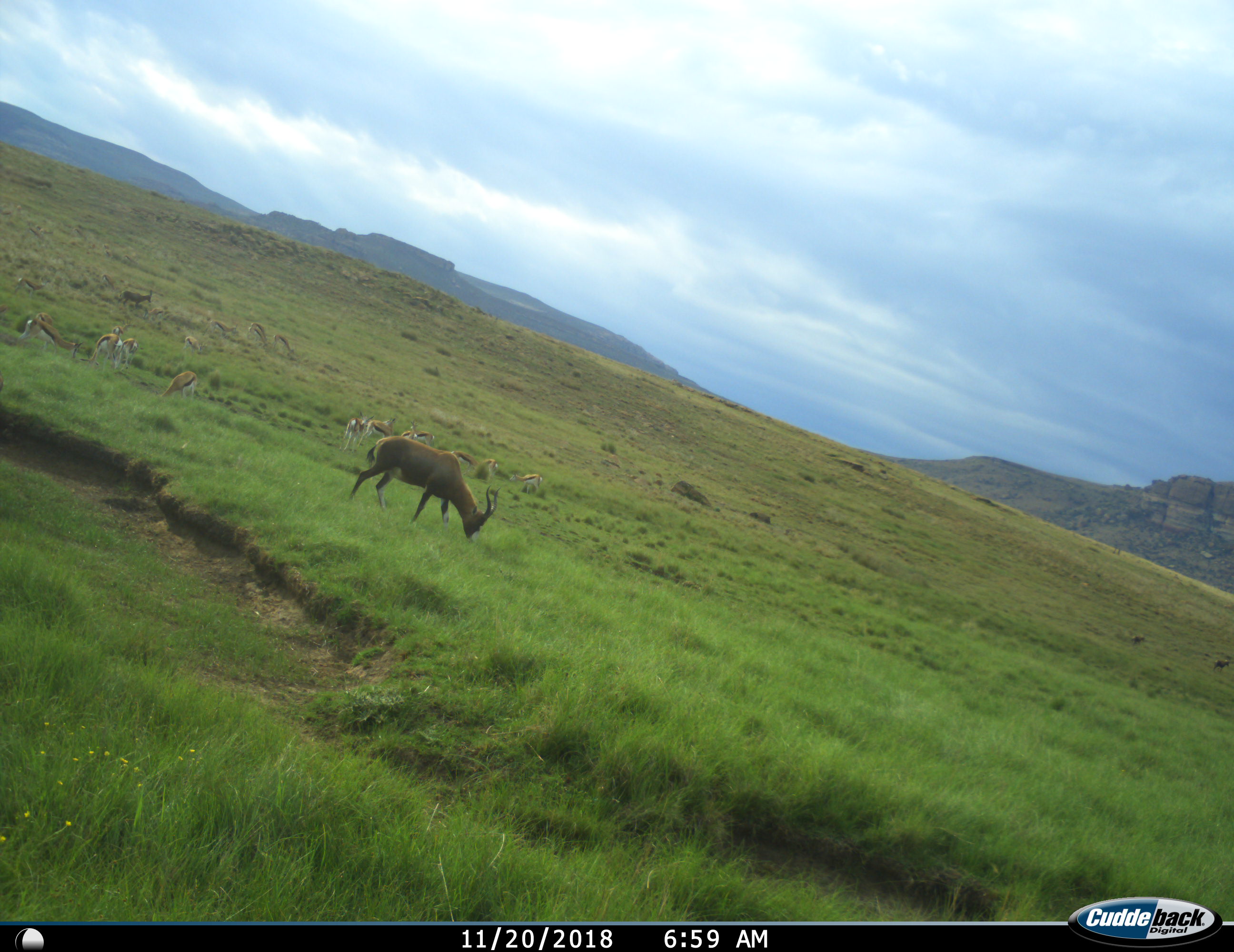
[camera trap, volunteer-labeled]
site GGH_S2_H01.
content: unidentified animal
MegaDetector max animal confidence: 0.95